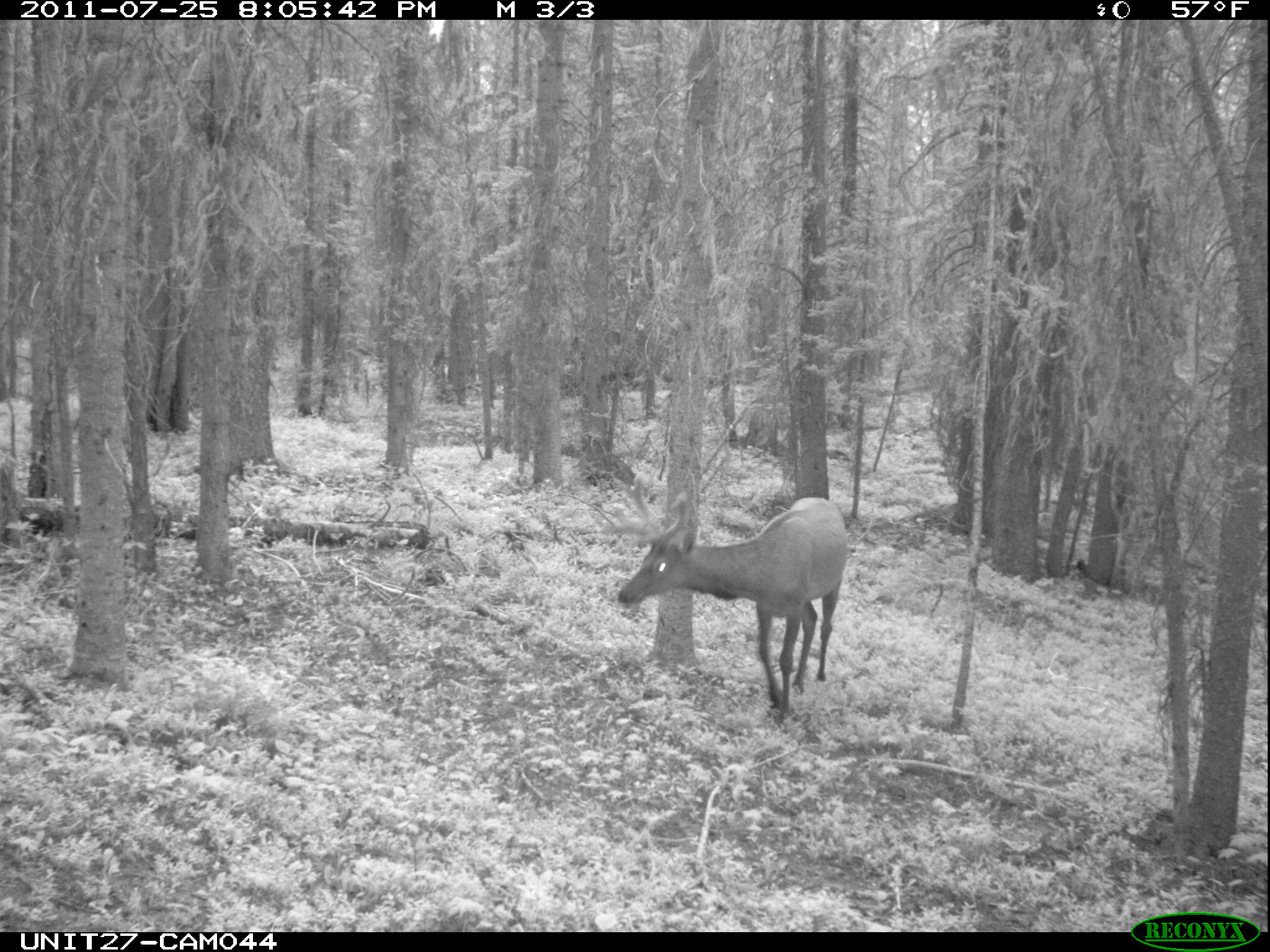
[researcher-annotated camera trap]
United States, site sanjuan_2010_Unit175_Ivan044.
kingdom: Animalia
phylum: Chordata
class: Mammalia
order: Artiodactyla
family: Cervidae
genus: Cervus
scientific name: Cervus elaphus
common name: red deer